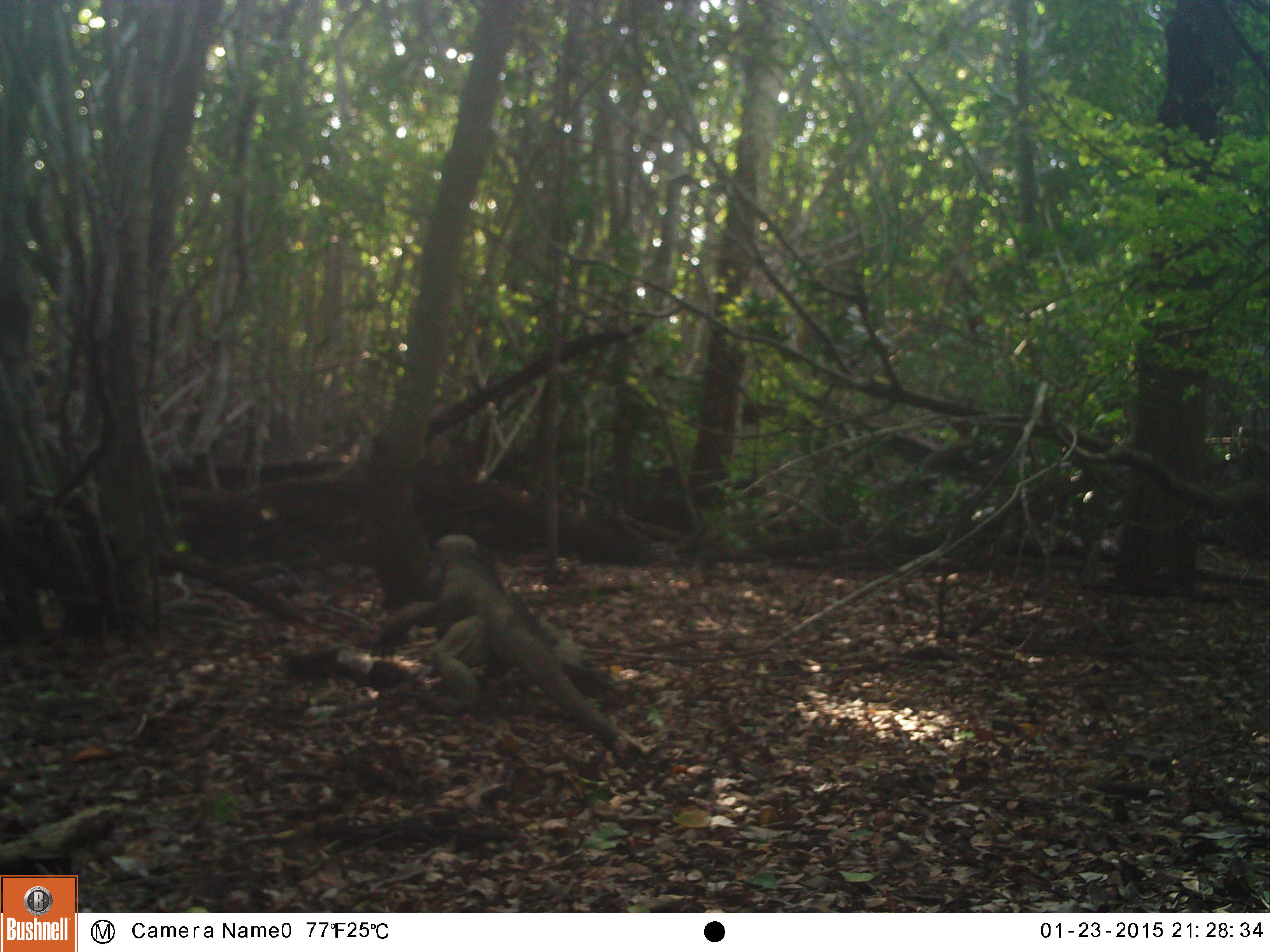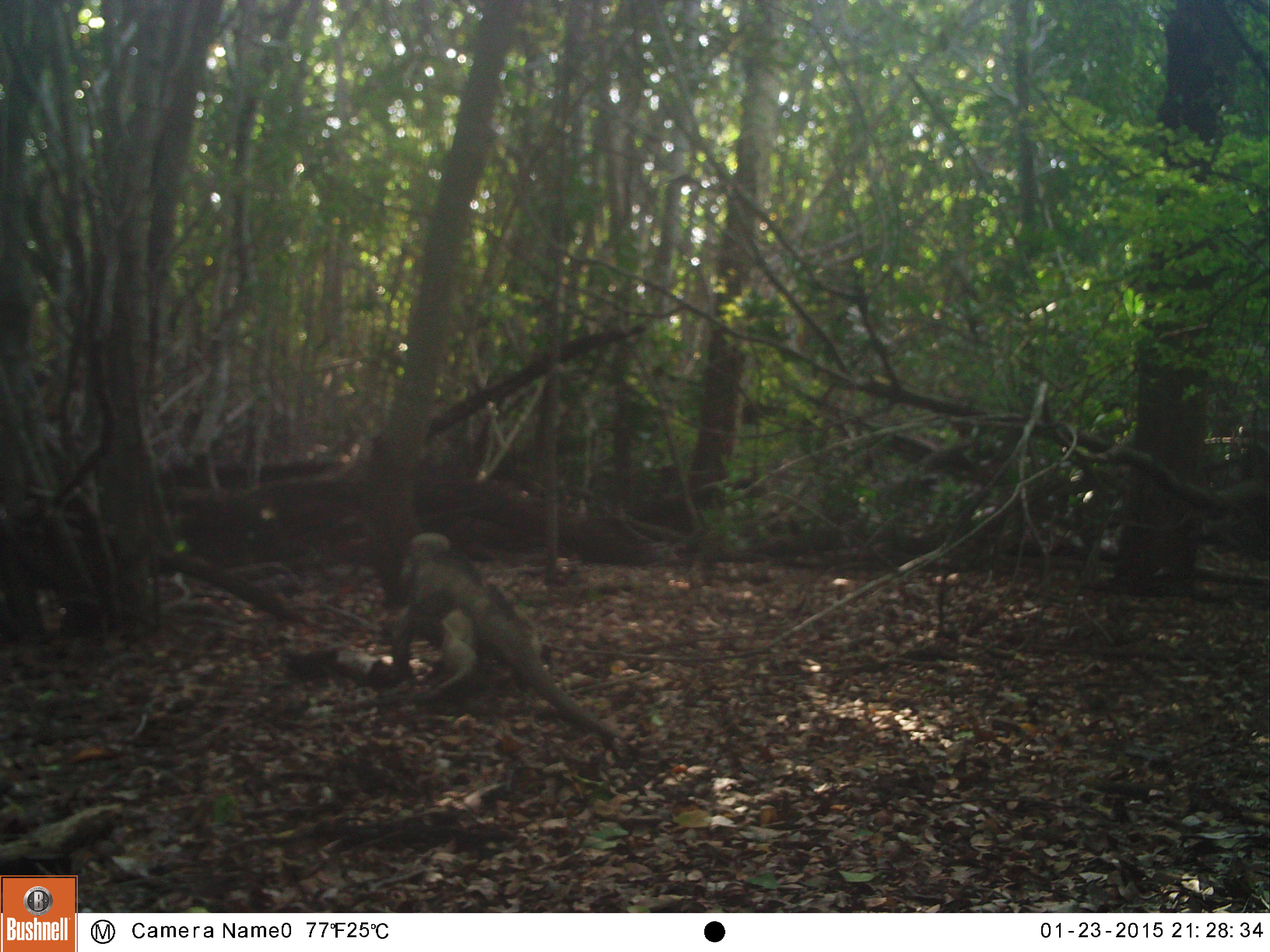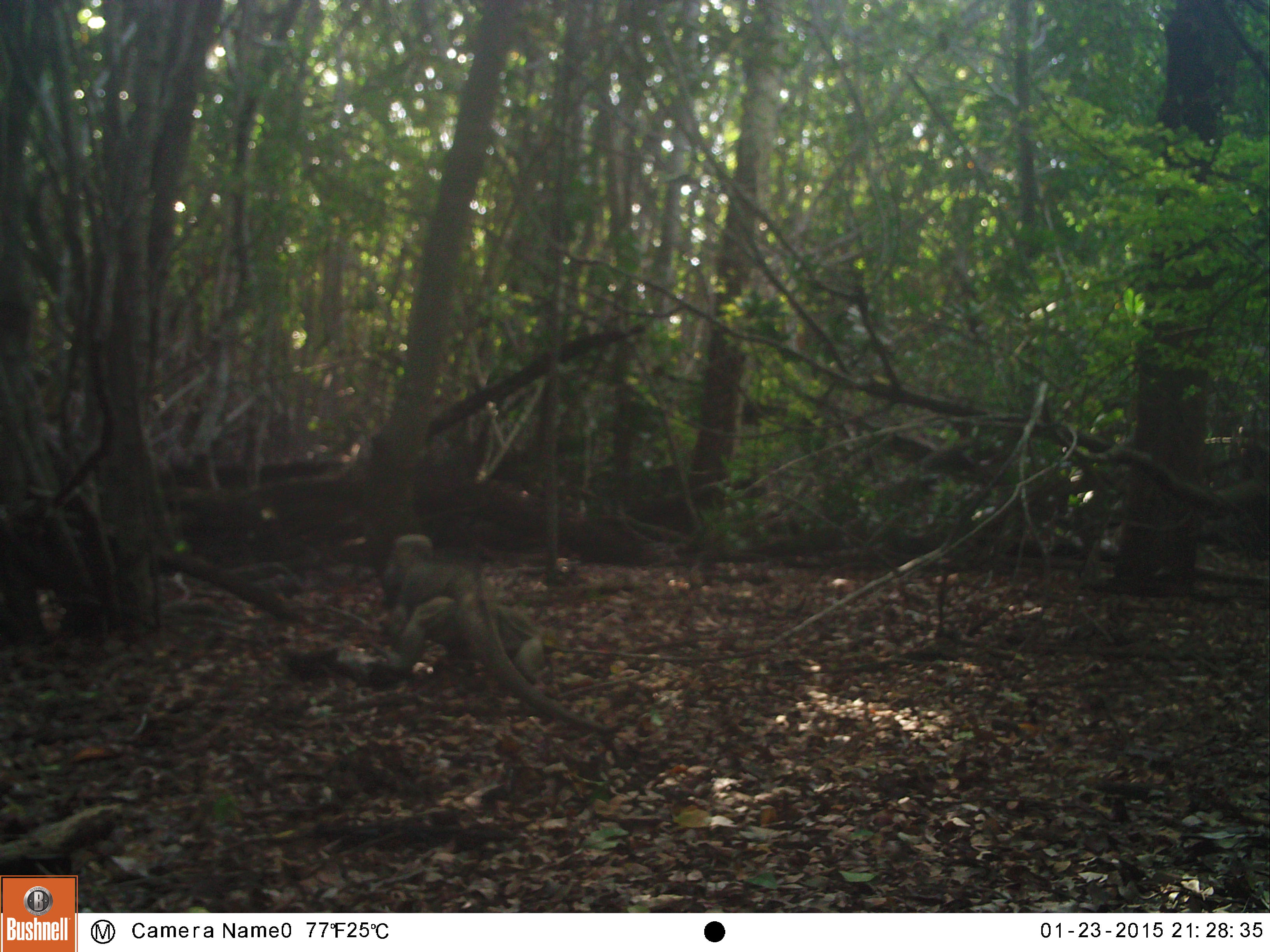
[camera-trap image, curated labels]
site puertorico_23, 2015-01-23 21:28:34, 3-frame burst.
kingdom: Animalia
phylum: Chordata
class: Reptilia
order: Squamata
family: Iguanidae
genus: Iguana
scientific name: Iguana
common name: typical iguanas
Iguana (typical iguanas).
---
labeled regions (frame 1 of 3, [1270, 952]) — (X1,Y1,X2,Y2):
iguana: (365,533,622,760)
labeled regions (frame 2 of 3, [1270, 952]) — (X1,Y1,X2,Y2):
iguana: (374,536,618,757)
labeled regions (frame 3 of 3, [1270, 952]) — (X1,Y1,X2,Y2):
iguana: (381,536,617,746)